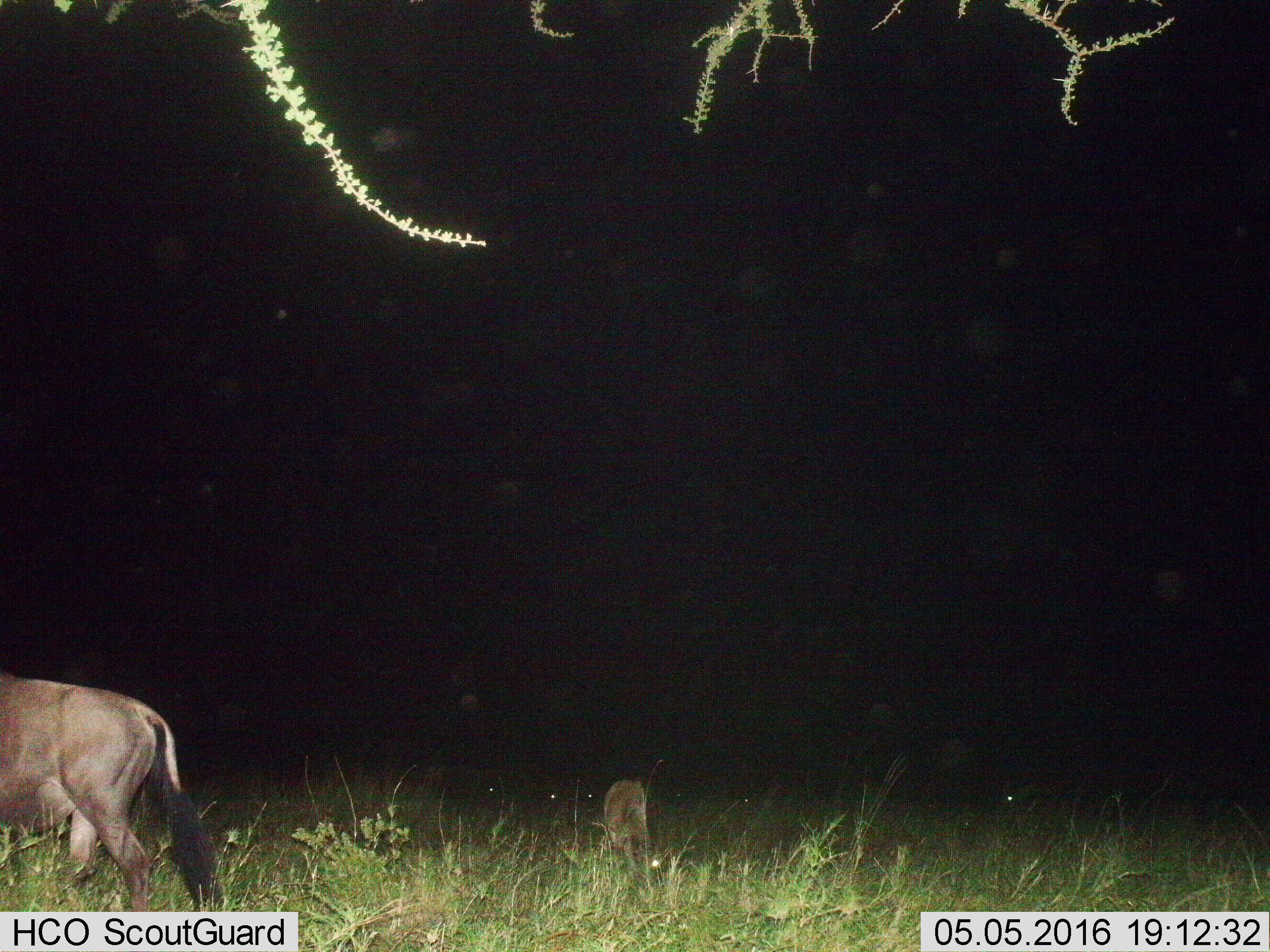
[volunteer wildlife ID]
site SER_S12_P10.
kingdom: Animalia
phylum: Chordata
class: Mammalia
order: Artiodactyla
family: Bovidae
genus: Connochaetes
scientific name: Connochaetes taurinus taurinus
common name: blue wildebeest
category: wildebeestblue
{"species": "wildebeestblue (blue wildebeest) (Connochaetes taurinus taurinus)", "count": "2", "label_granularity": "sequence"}